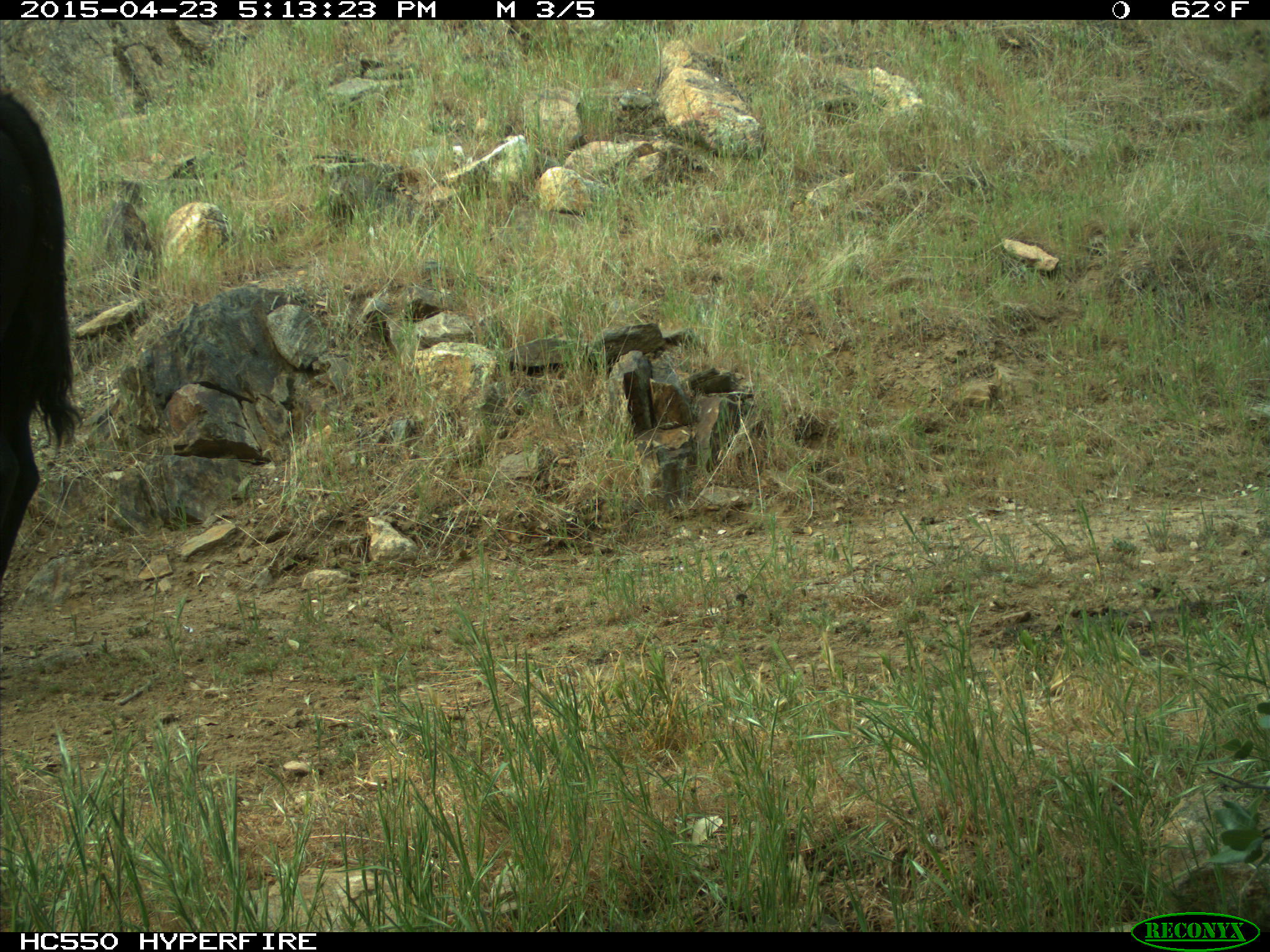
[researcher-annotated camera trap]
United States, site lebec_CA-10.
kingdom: Animalia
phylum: Chordata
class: Mammalia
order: Artiodactyla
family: Bovidae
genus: Bos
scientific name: Bos taurus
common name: domestic cow